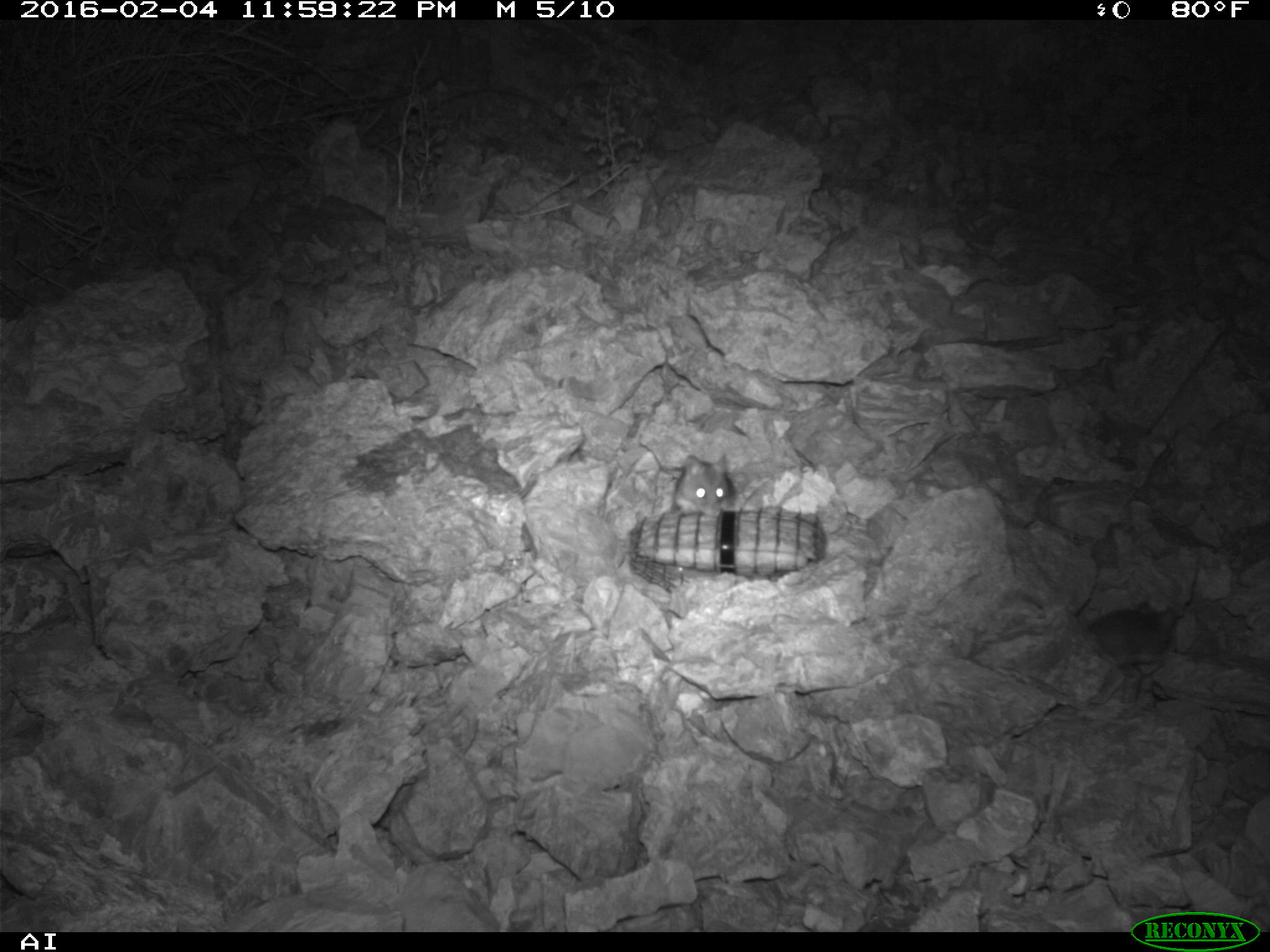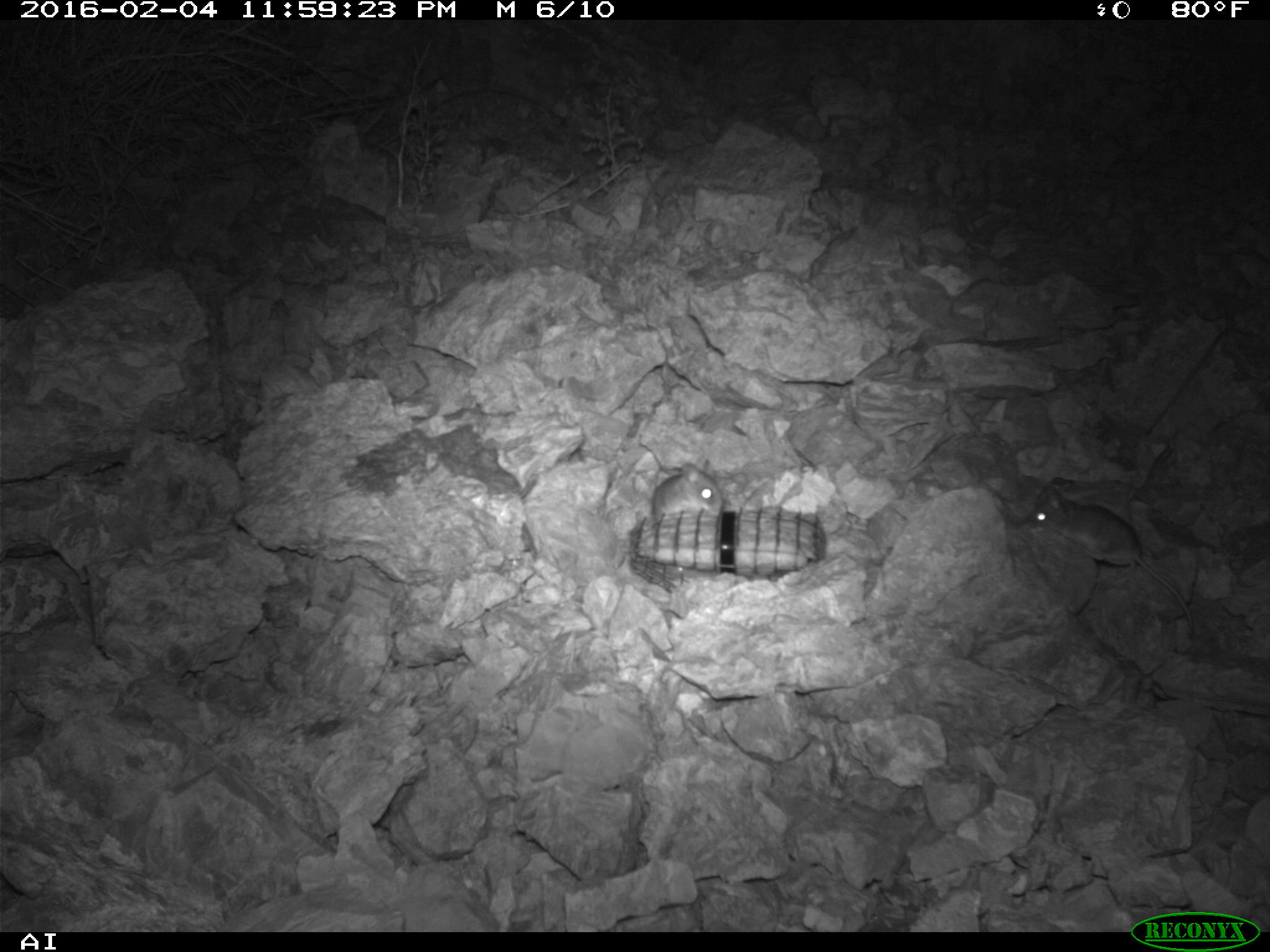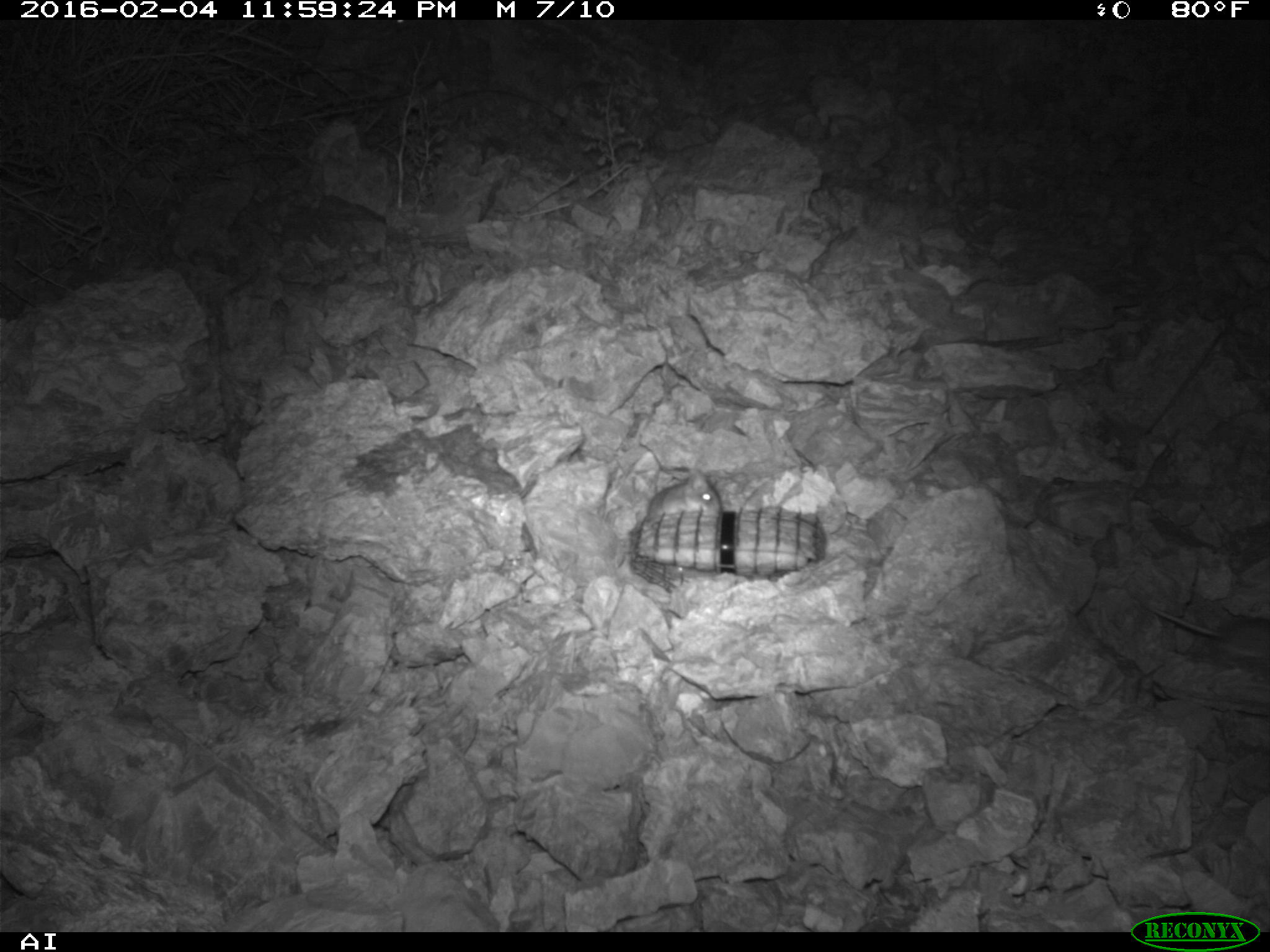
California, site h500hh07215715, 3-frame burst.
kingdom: Animalia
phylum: Chordata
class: Mammalia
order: Rodentia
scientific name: Rodentia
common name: rodent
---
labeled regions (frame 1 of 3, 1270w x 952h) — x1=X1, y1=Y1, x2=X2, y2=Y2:
rodent: x1=1090, y1=601, x2=1186, y2=700; x1=673, y1=454, x2=737, y2=518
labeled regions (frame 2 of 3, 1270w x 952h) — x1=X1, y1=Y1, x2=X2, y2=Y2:
rodent: x1=1031, y1=488, x2=1193, y2=635; x1=651, y1=459, x2=721, y2=522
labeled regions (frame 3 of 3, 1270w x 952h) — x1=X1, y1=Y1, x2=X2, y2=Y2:
rodent: x1=643, y1=469, x2=720, y2=518